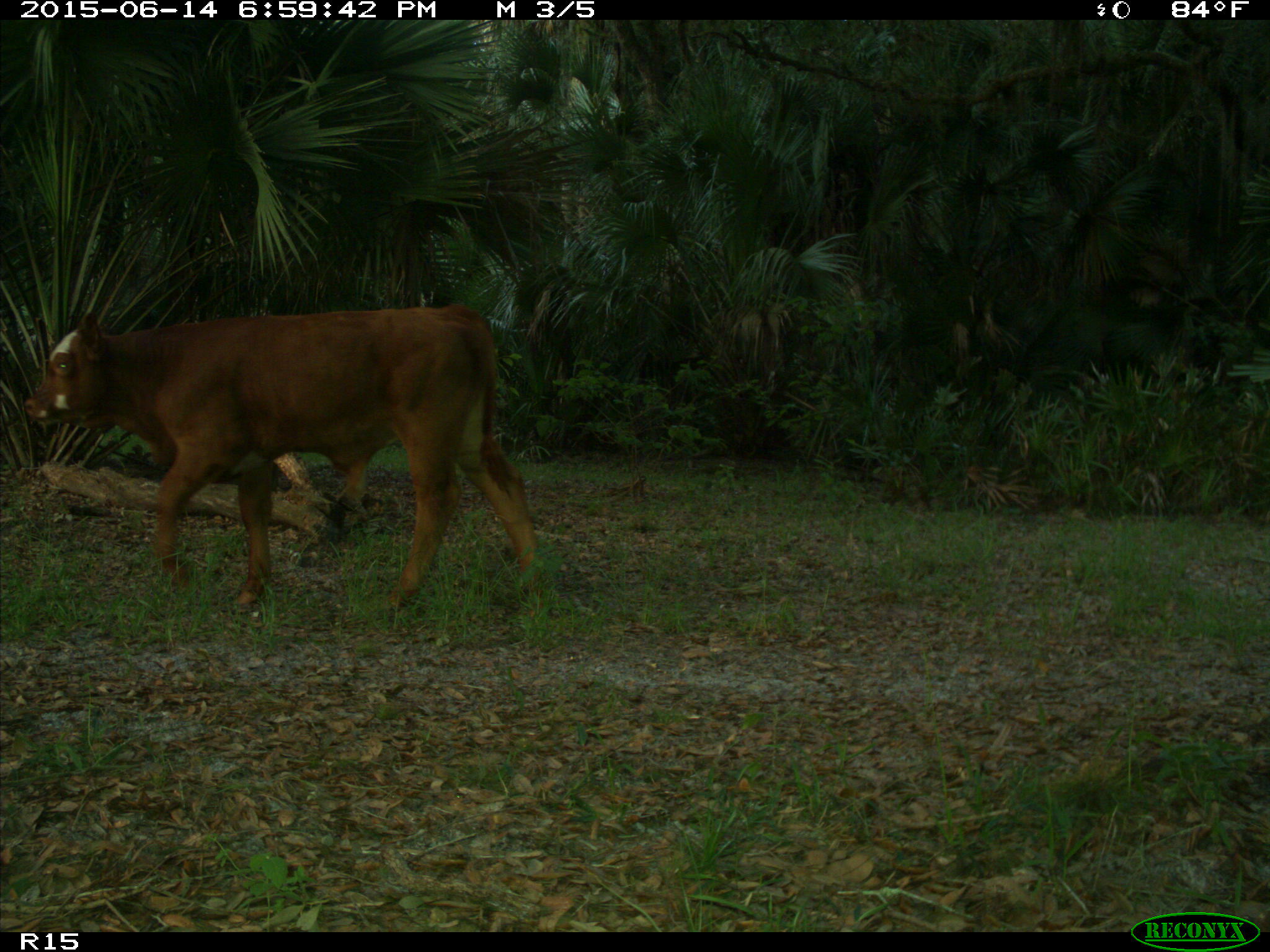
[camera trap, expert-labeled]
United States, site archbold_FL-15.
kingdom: Animalia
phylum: Chordata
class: Mammalia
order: Artiodactyla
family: Bovidae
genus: Bos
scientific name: Bos taurus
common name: domestic cow